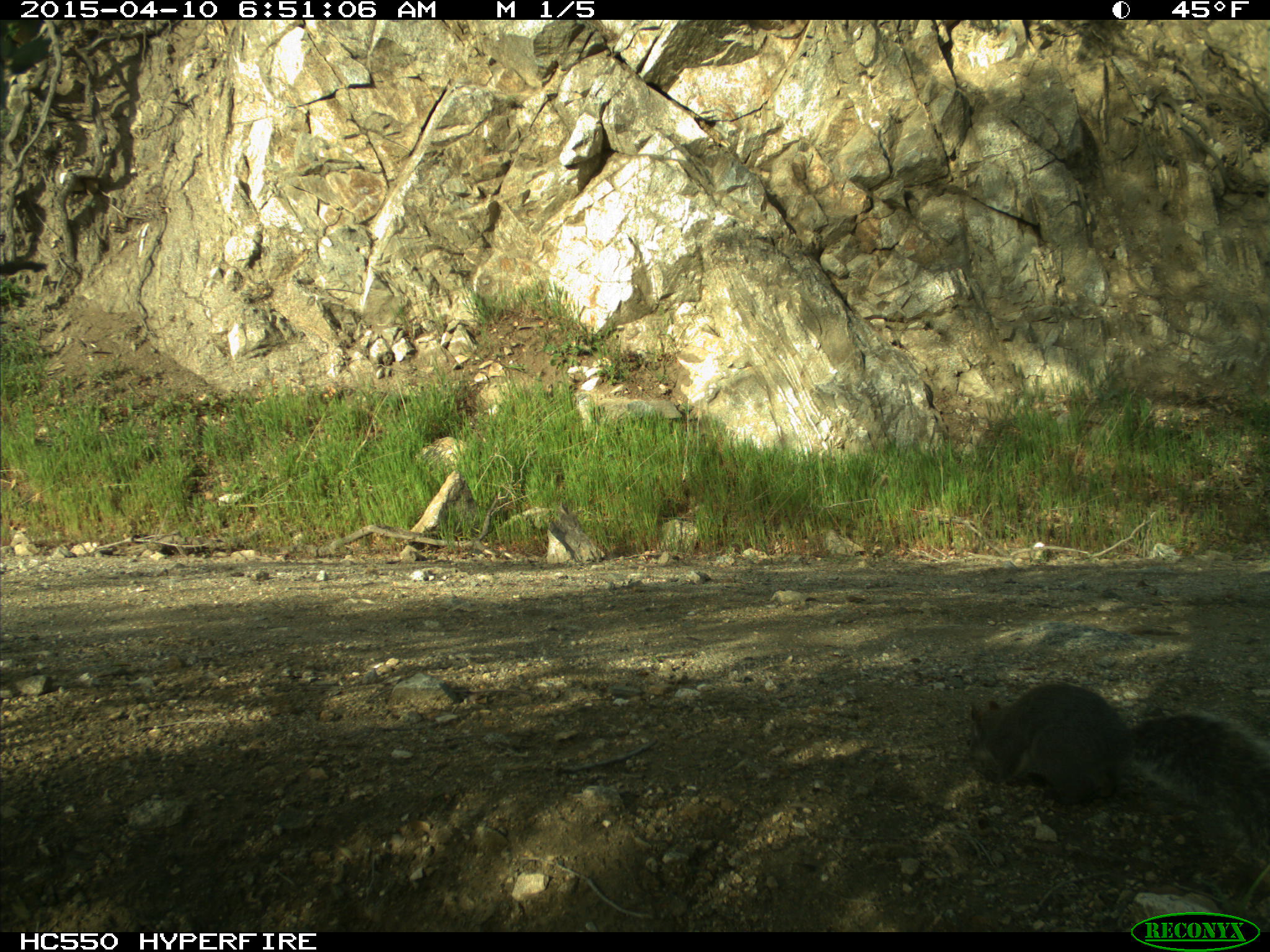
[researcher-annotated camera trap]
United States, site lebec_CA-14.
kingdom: Animalia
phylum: Chordata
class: Mammalia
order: Rodentia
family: Sciuridae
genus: Sciurus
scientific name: Sciurus carolinensis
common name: eastern gray squirrel